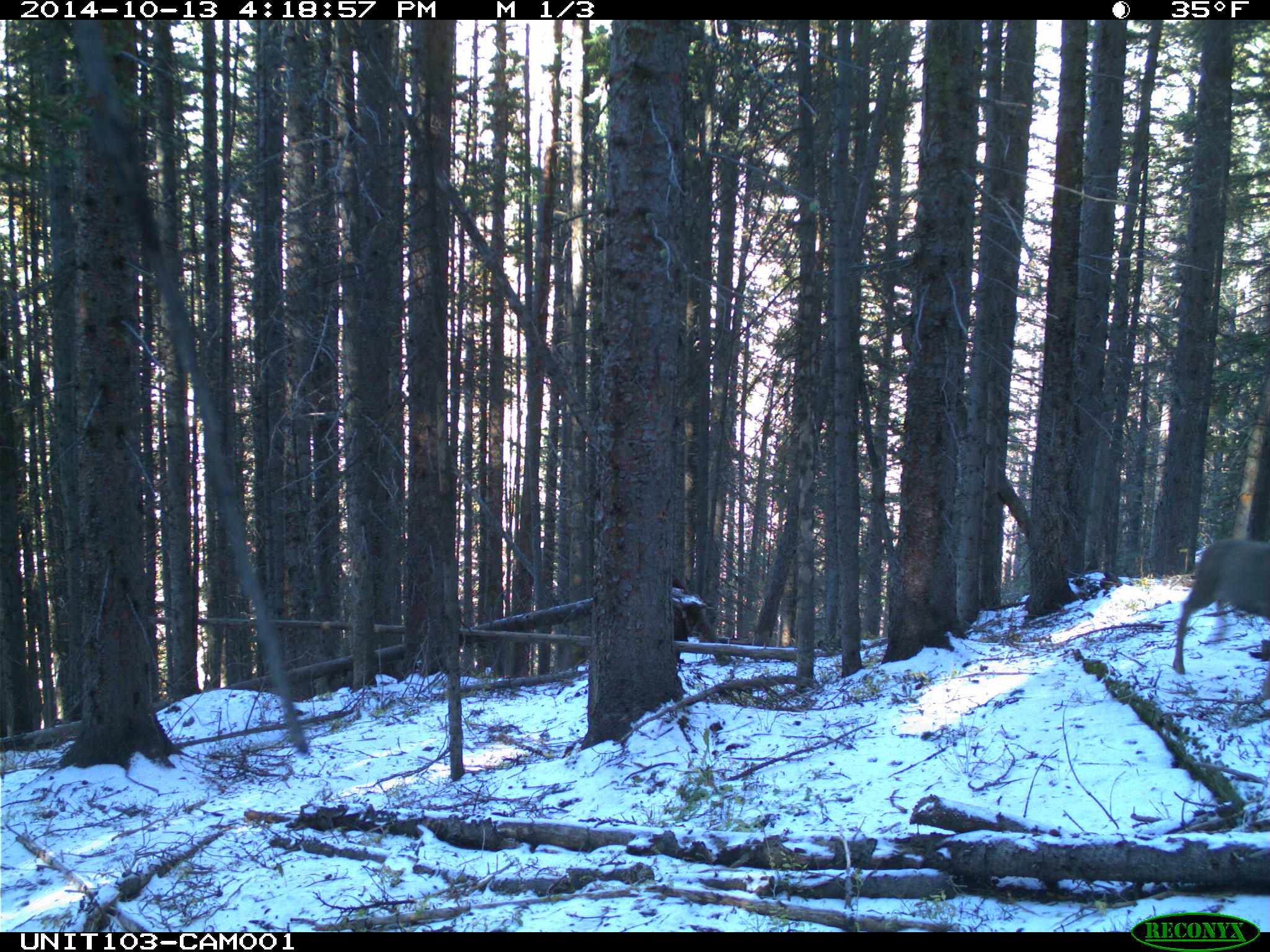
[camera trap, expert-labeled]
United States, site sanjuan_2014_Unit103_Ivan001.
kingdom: Animalia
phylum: Chordata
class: Mammalia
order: Artiodactyla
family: Cervidae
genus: Odocoileus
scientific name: Odocoileus hemionus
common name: mule deer